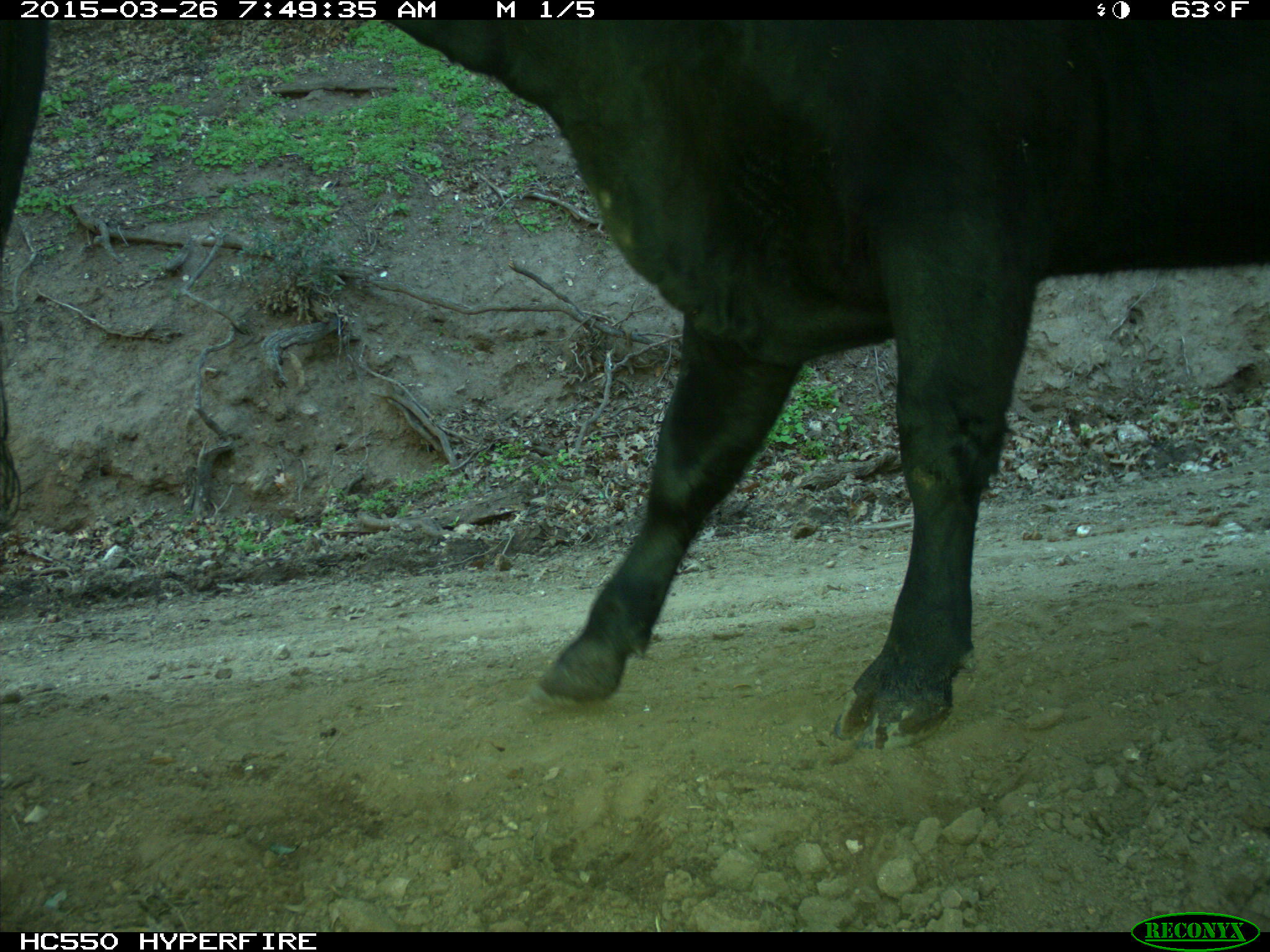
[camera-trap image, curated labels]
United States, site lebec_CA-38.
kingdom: Animalia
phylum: Chordata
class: Mammalia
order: Artiodactyla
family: Bovidae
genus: Bos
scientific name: Bos taurus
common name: domestic cow